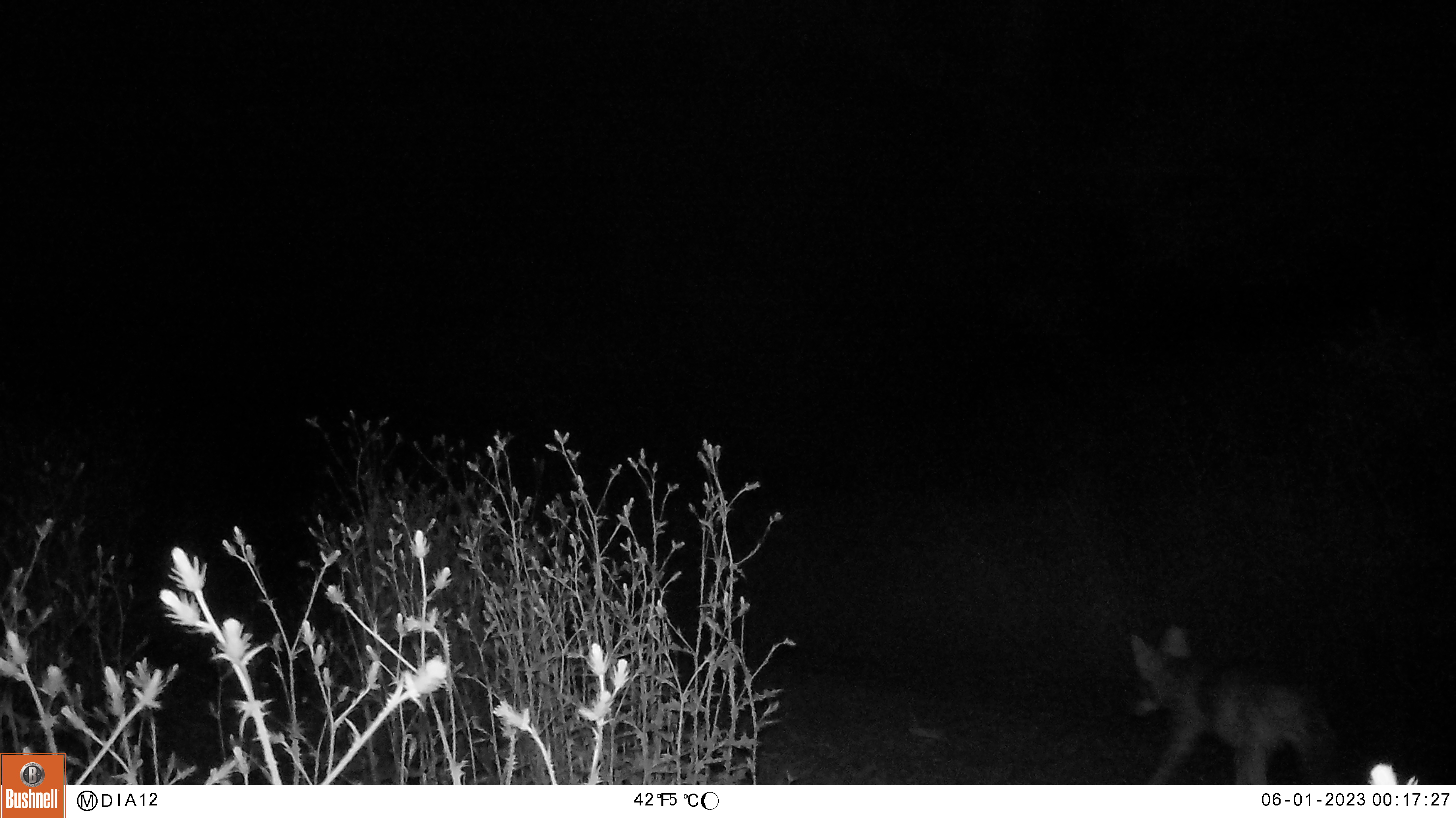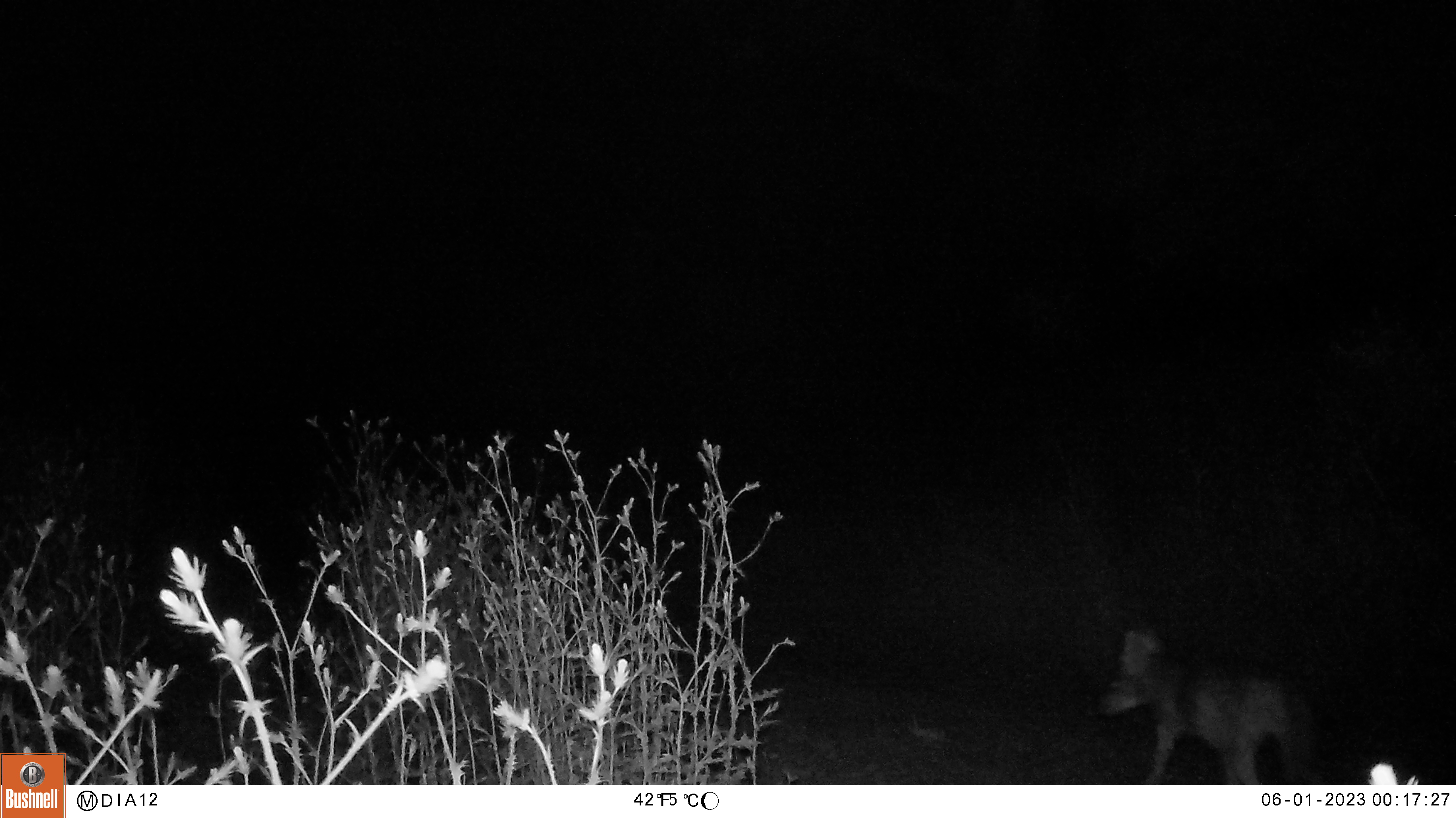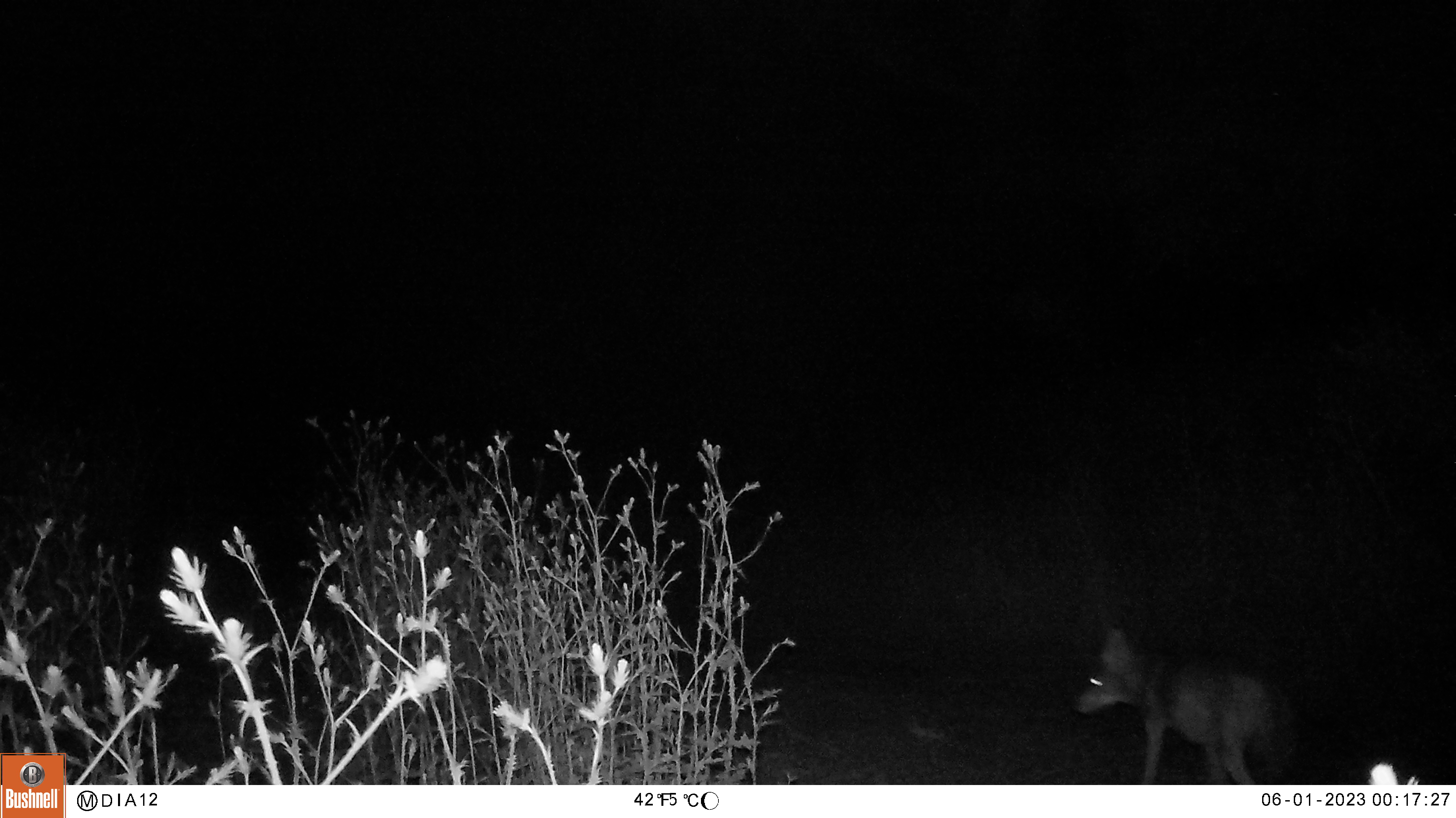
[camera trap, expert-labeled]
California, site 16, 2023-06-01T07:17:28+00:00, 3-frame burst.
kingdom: Animalia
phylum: Chordata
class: Mammalia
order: Carnivora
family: Canidae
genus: Canis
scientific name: Canis latrans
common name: coyote